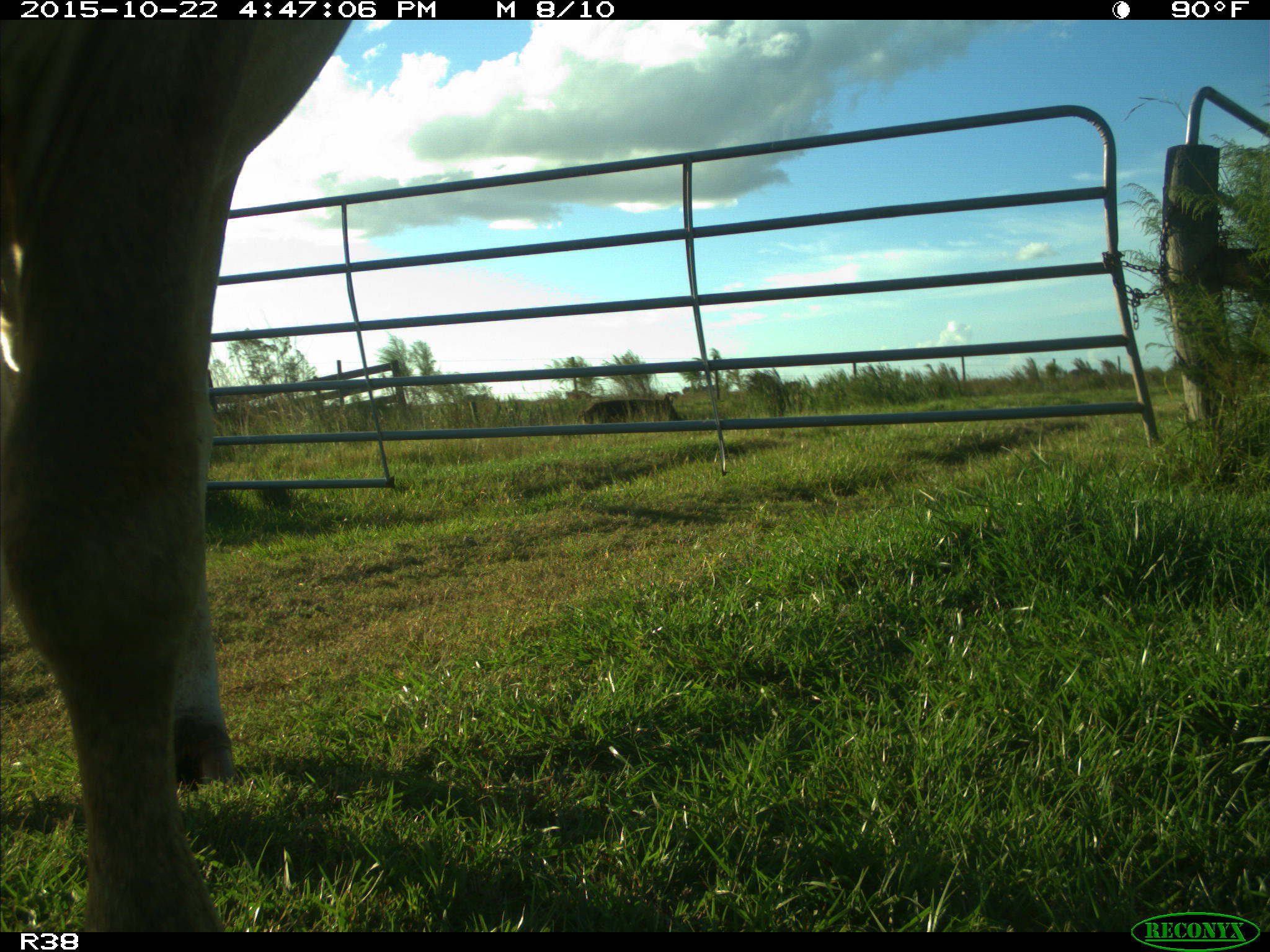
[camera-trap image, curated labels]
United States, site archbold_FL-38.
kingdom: Animalia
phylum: Chordata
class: Mammalia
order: Artiodactyla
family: Bovidae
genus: Bos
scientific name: Bos taurus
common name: domestic cow